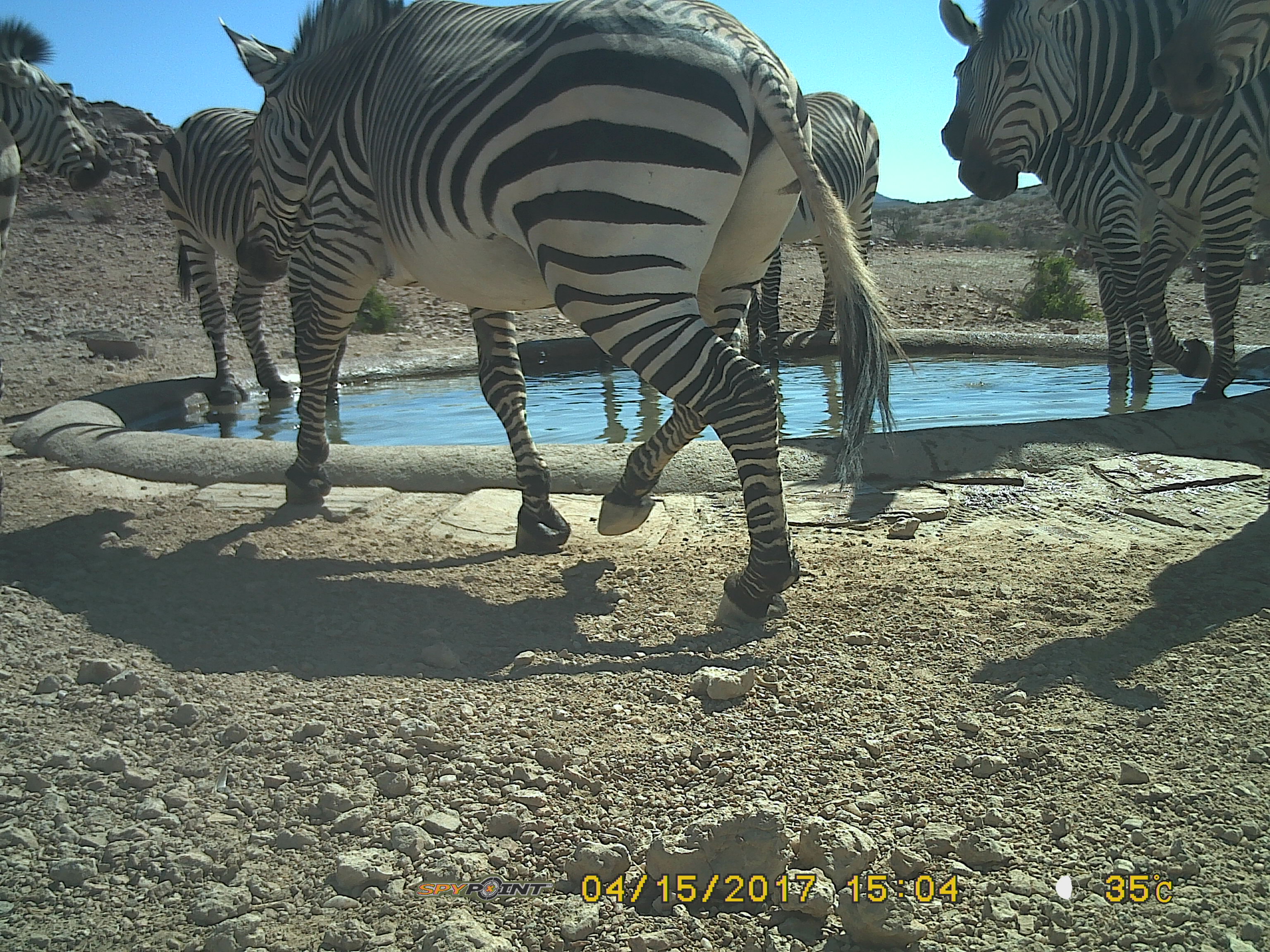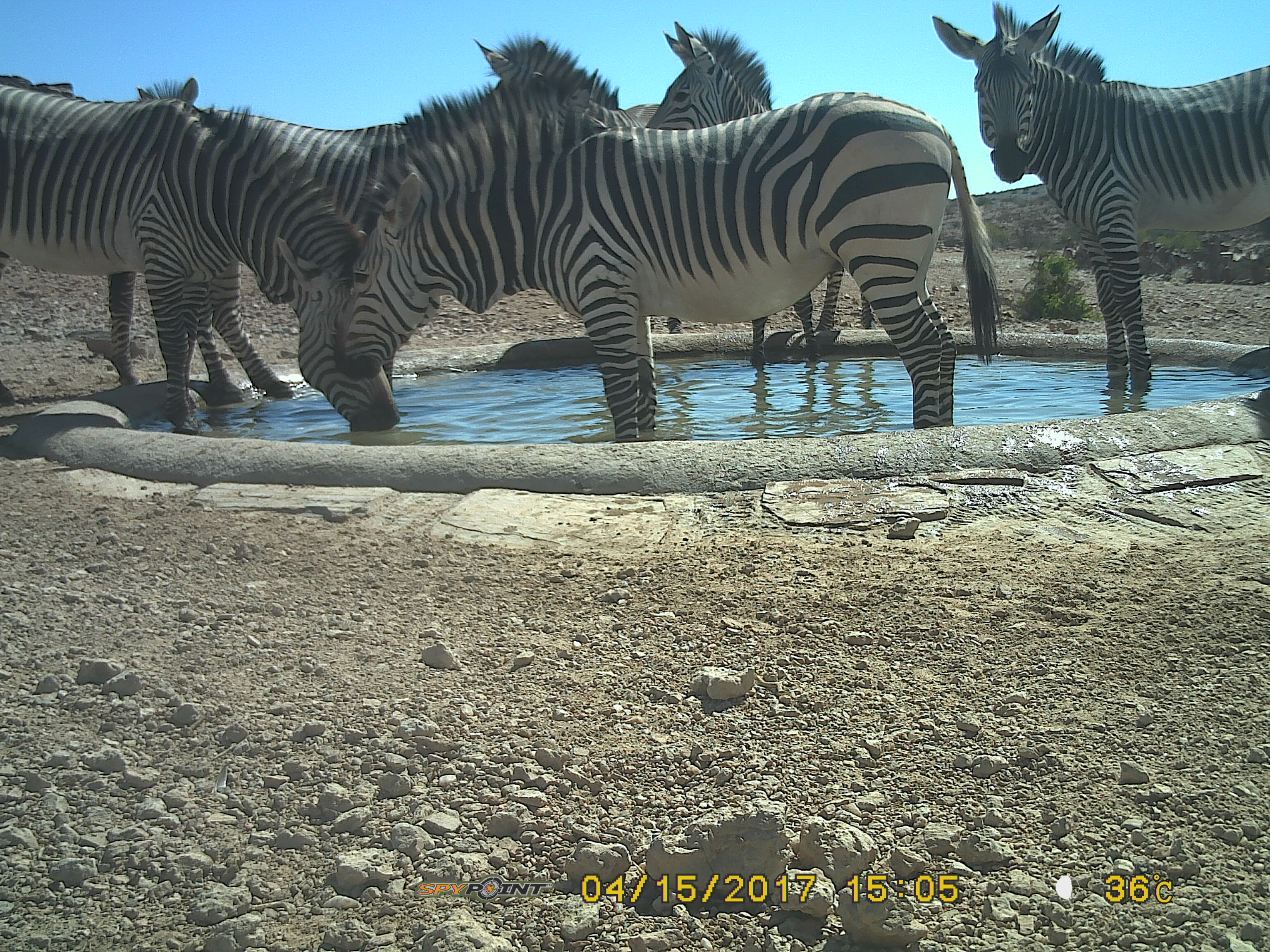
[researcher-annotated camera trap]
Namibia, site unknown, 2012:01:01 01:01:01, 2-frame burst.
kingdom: Animalia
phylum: Chordata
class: Mammalia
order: Perissodactyla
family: Equidae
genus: Equus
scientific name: Equus zebra hartmannae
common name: hartmann's mountain zebra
Equus zebra hartmannae (hartmann's mountain zebra).